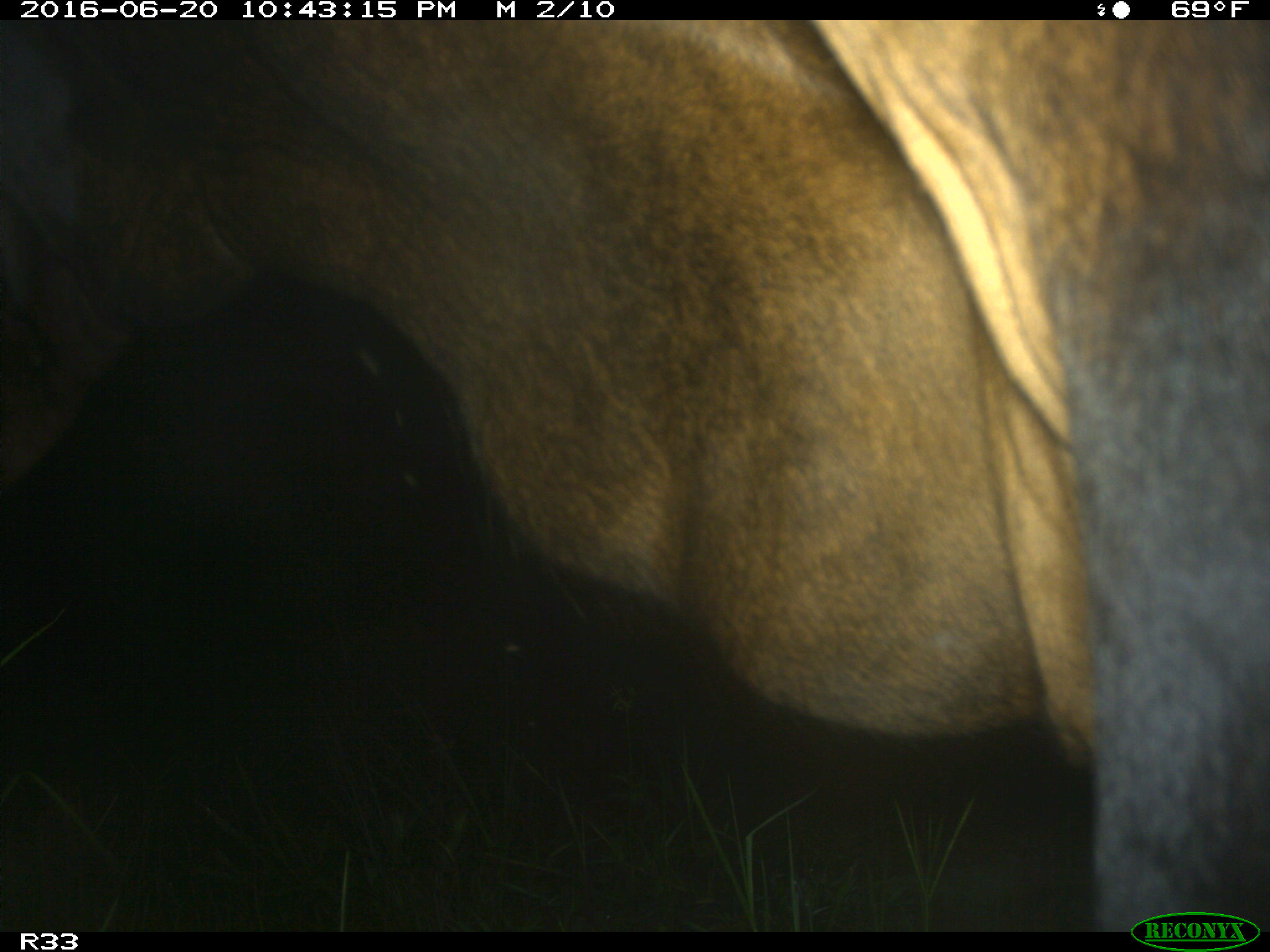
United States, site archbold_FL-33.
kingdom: Animalia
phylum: Chordata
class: Mammalia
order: Artiodactyla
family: Bovidae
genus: Bos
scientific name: Bos taurus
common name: domestic cow